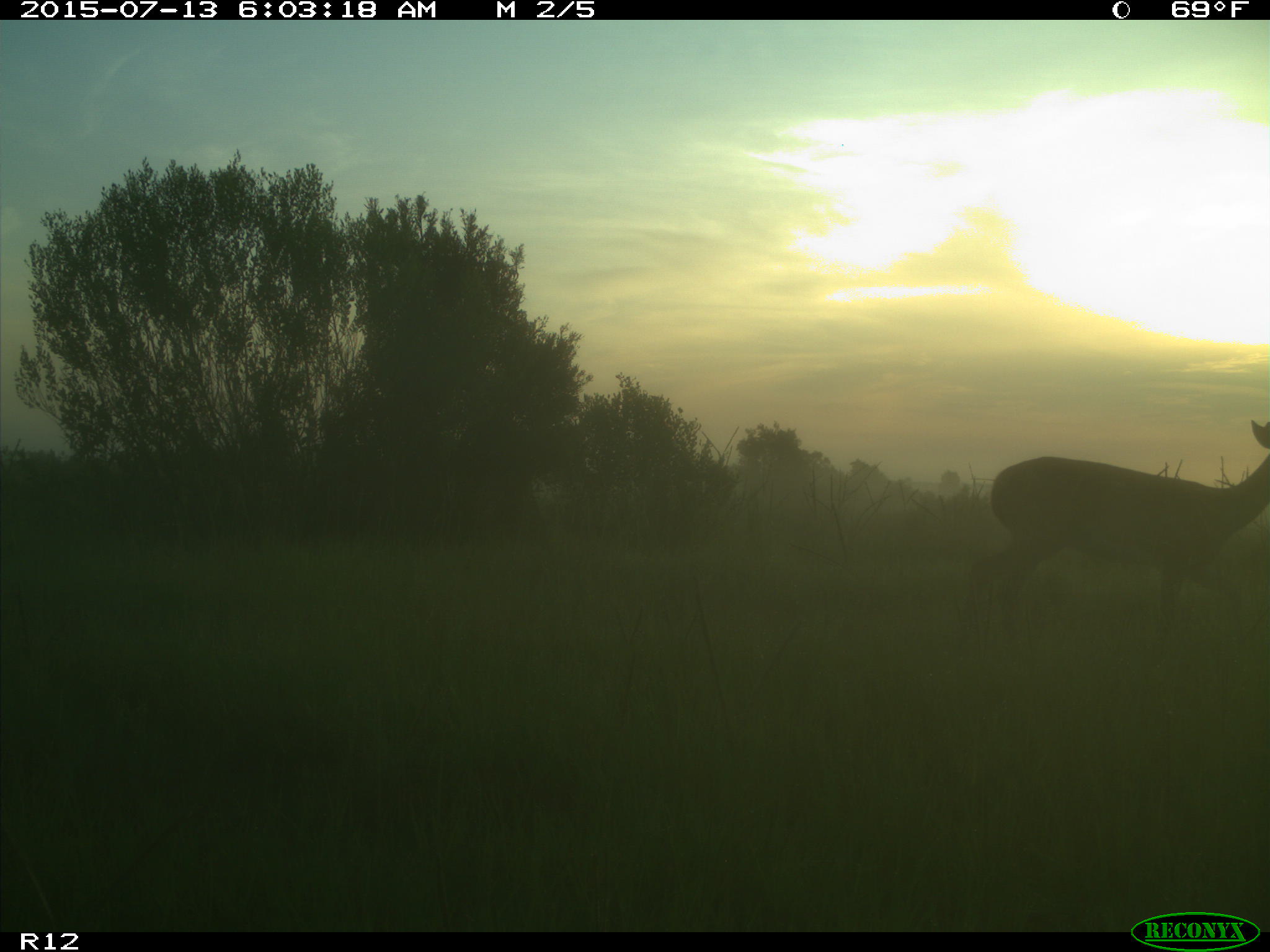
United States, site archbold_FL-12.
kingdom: Animalia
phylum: Chordata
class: Mammalia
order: Artiodactyla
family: Cervidae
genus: Odocoileus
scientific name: Odocoileus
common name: deer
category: unidentified deer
Unidentified deer (deer) (Odocoileus).